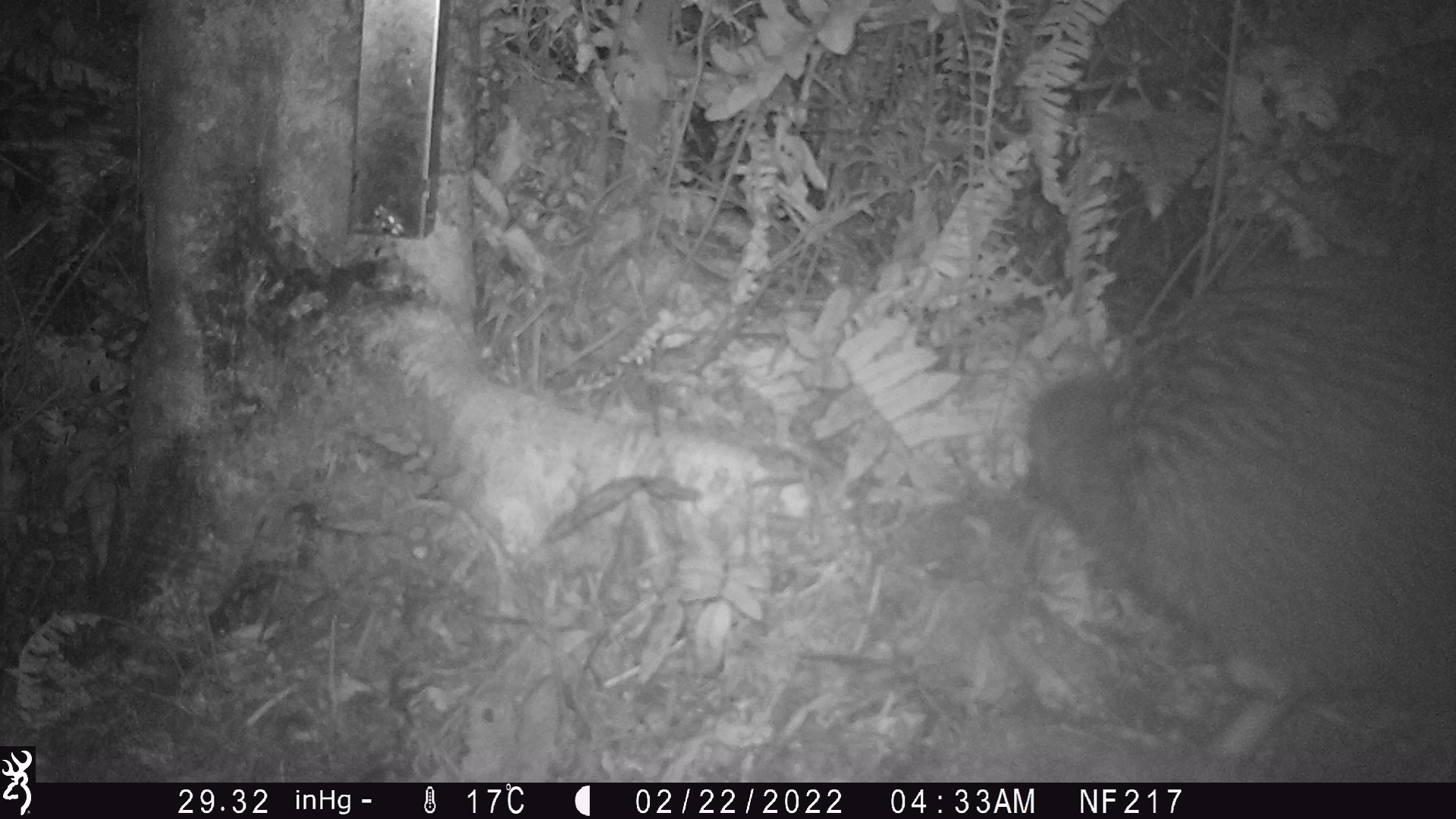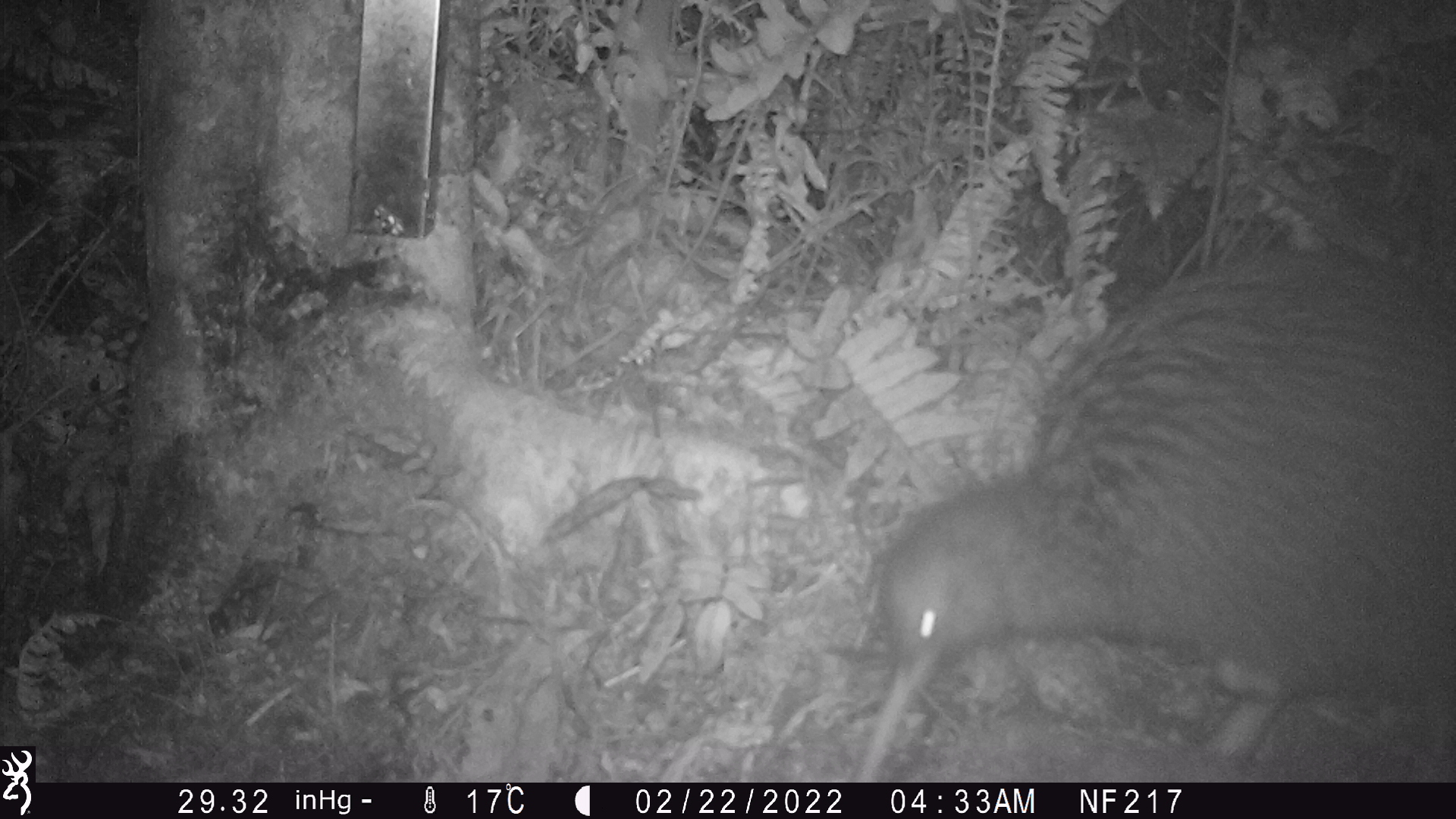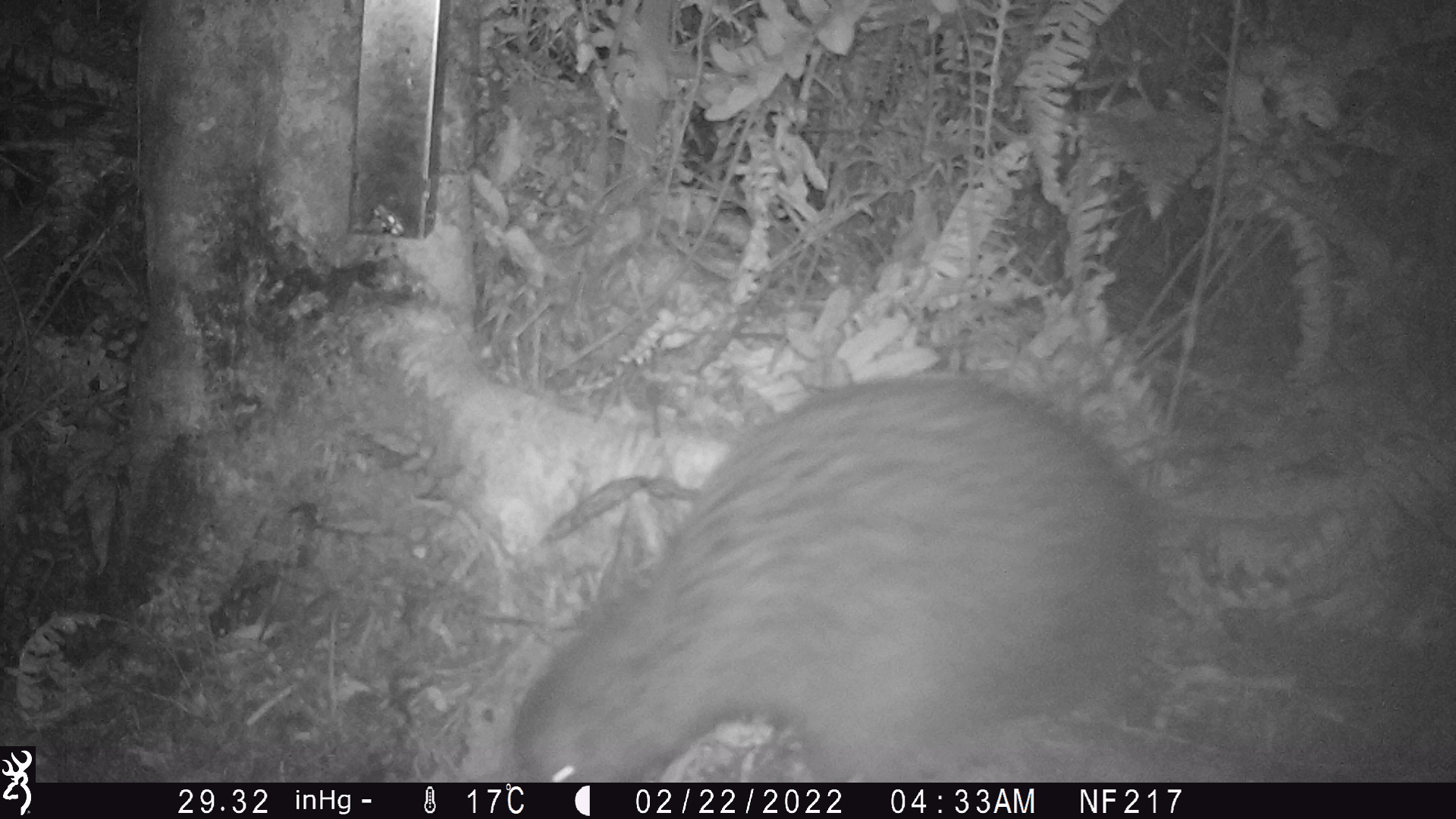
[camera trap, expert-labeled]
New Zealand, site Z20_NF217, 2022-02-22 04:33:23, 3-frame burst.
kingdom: Animalia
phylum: Chordata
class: Aves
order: Apterygiformes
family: Apterygidae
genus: Apteryx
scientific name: Apteryx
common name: kiwi